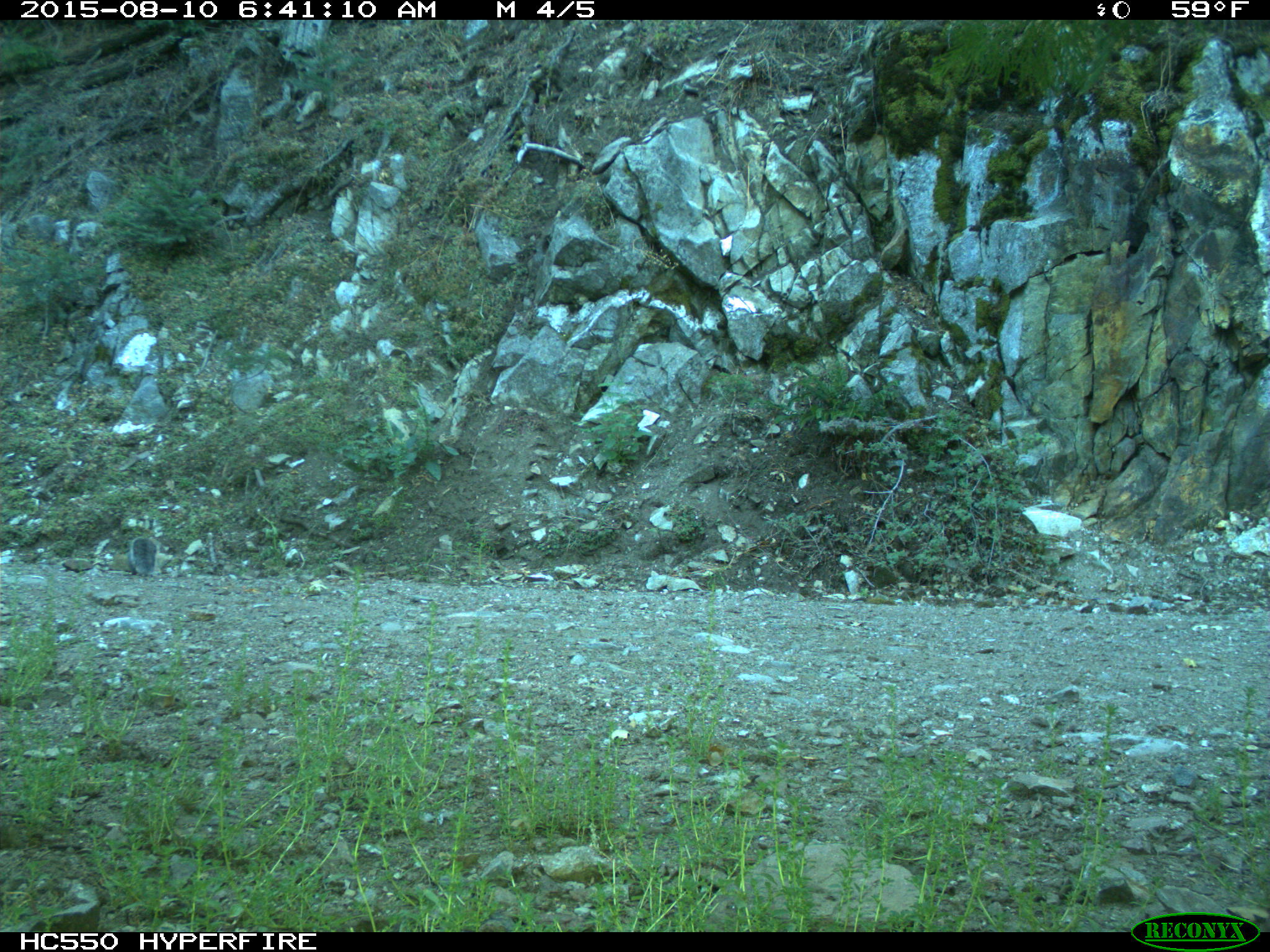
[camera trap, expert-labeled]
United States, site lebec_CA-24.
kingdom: Animalia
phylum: Chordata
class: Mammalia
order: Rodentia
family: Sciuridae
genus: Sciurus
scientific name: Sciurus carolinensis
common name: eastern gray squirrel